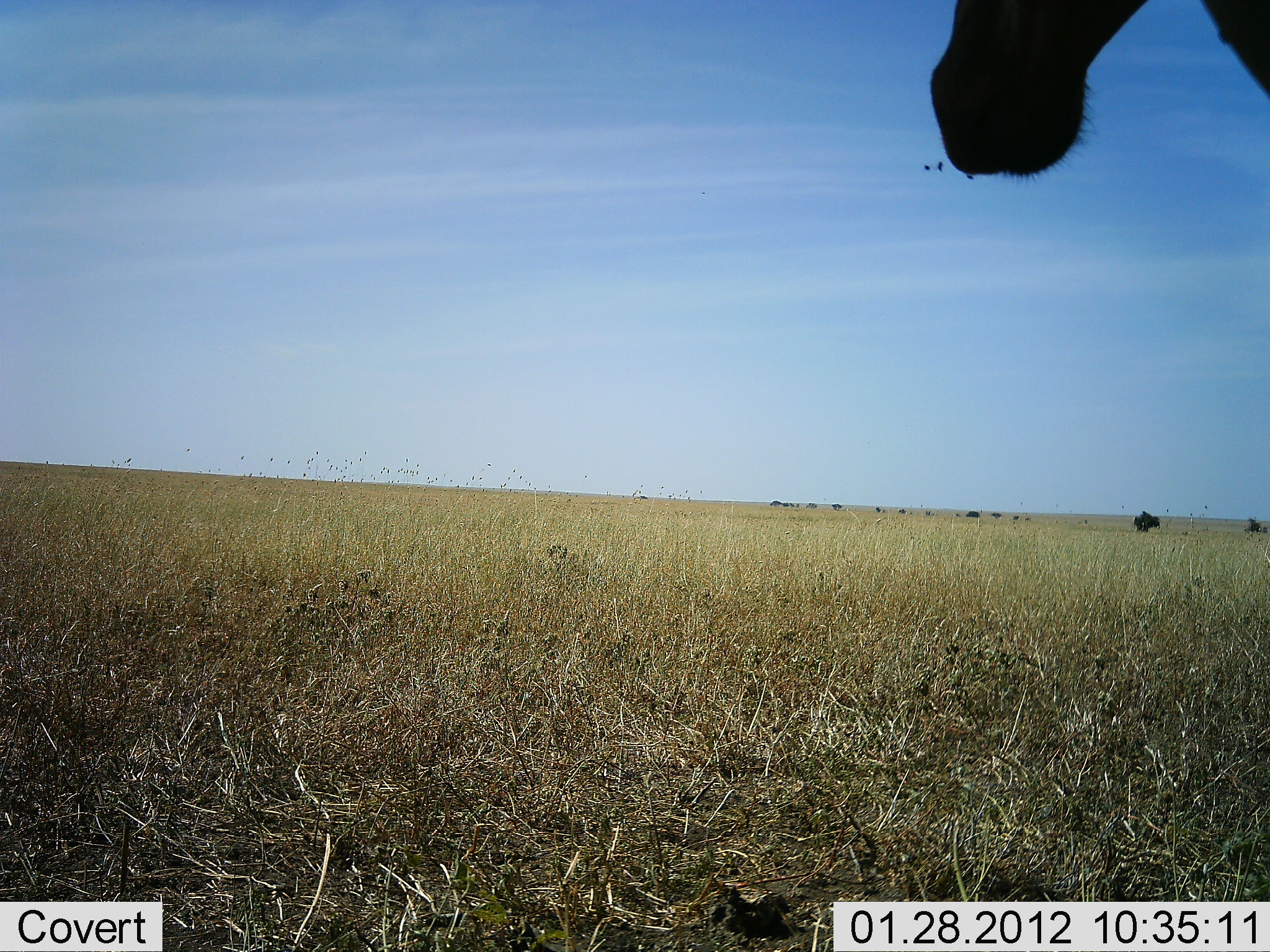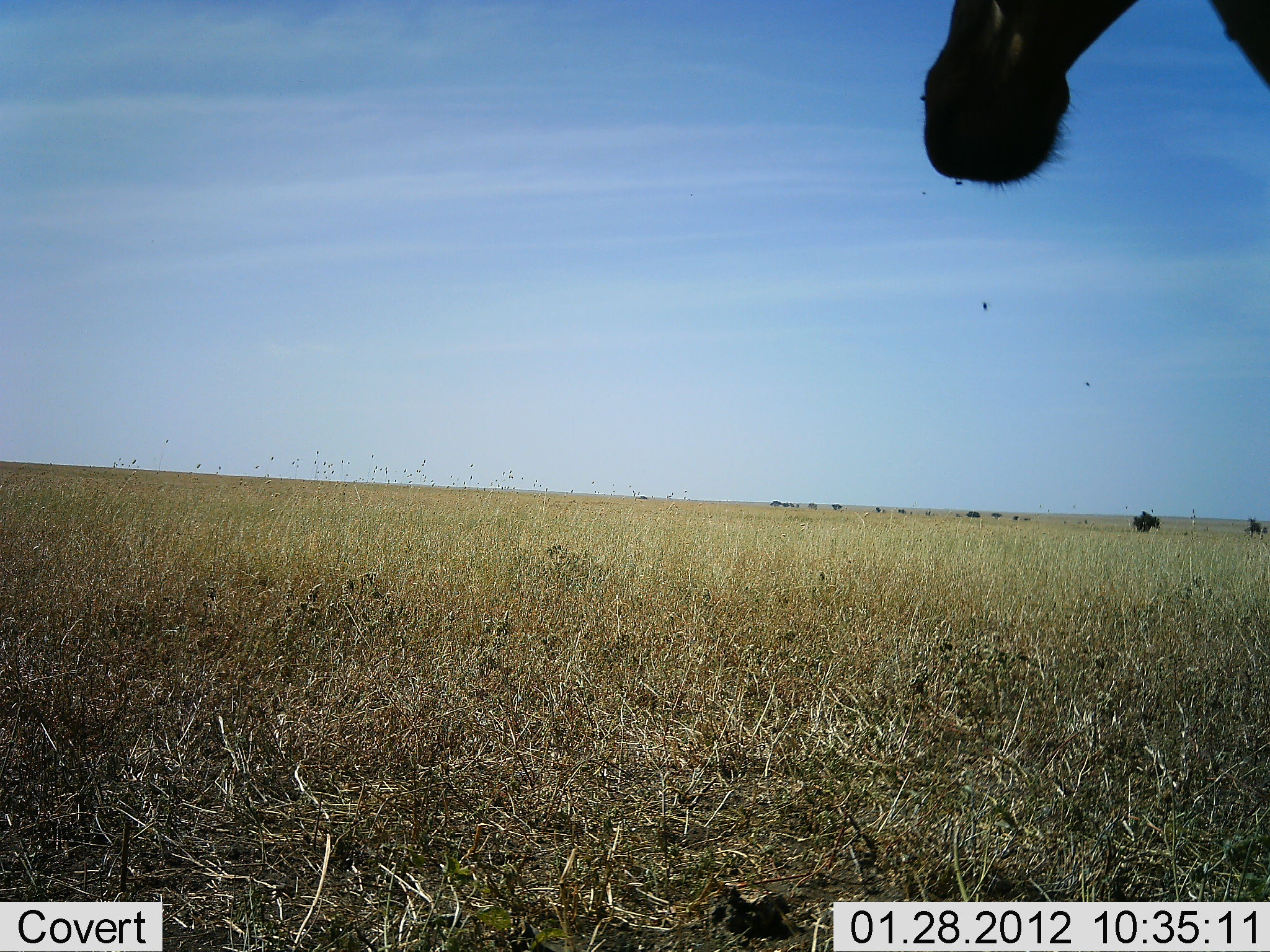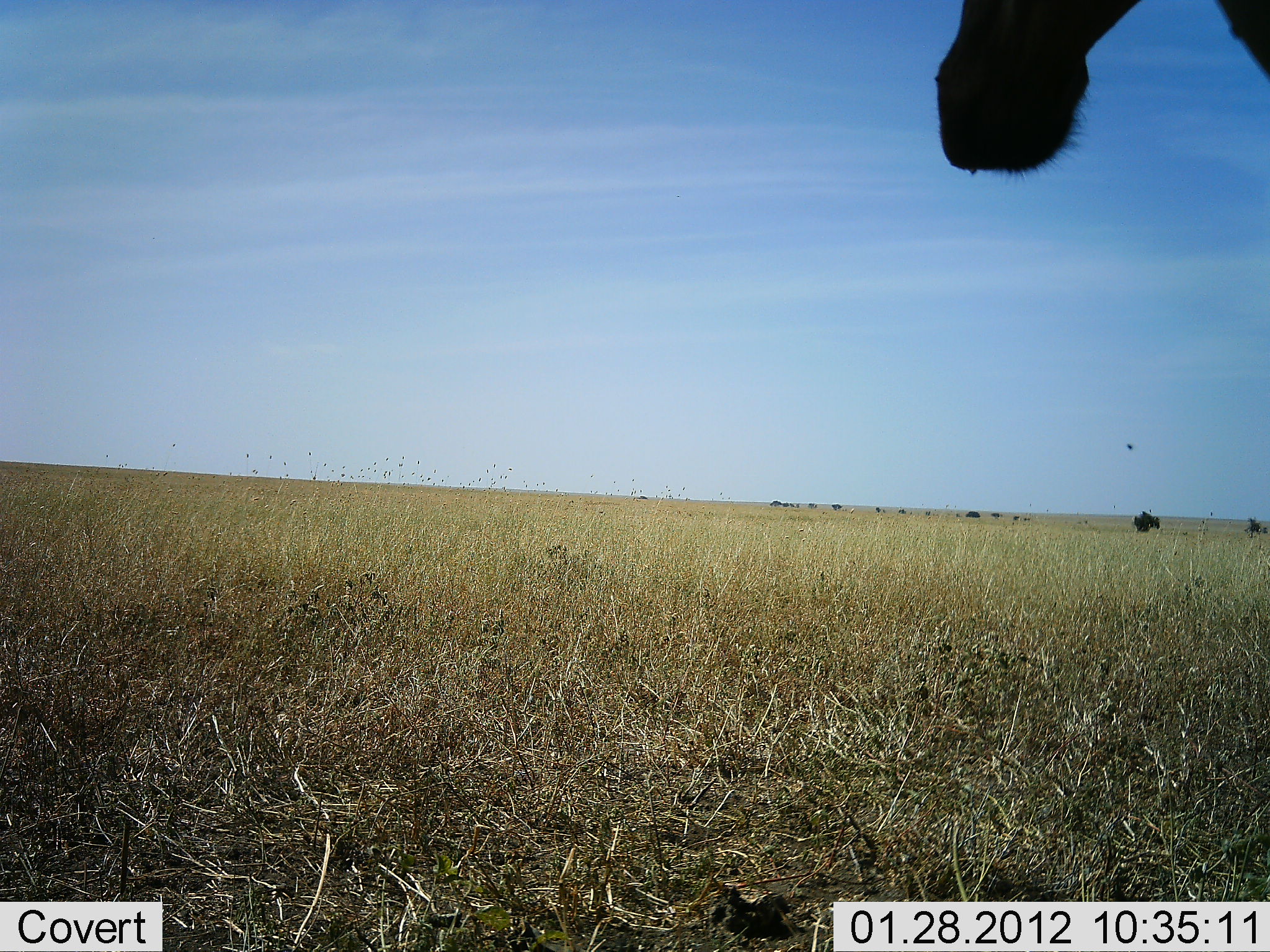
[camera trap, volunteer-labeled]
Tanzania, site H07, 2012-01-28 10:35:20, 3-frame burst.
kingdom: Animalia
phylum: Chordata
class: Mammalia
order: Artiodactyla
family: Bovidae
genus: Alcelaphus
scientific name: Alcelaphus buselaphus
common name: hartebeest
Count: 1.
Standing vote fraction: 100%.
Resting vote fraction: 6%.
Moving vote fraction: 0%.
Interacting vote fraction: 0%.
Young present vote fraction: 0%.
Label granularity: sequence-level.